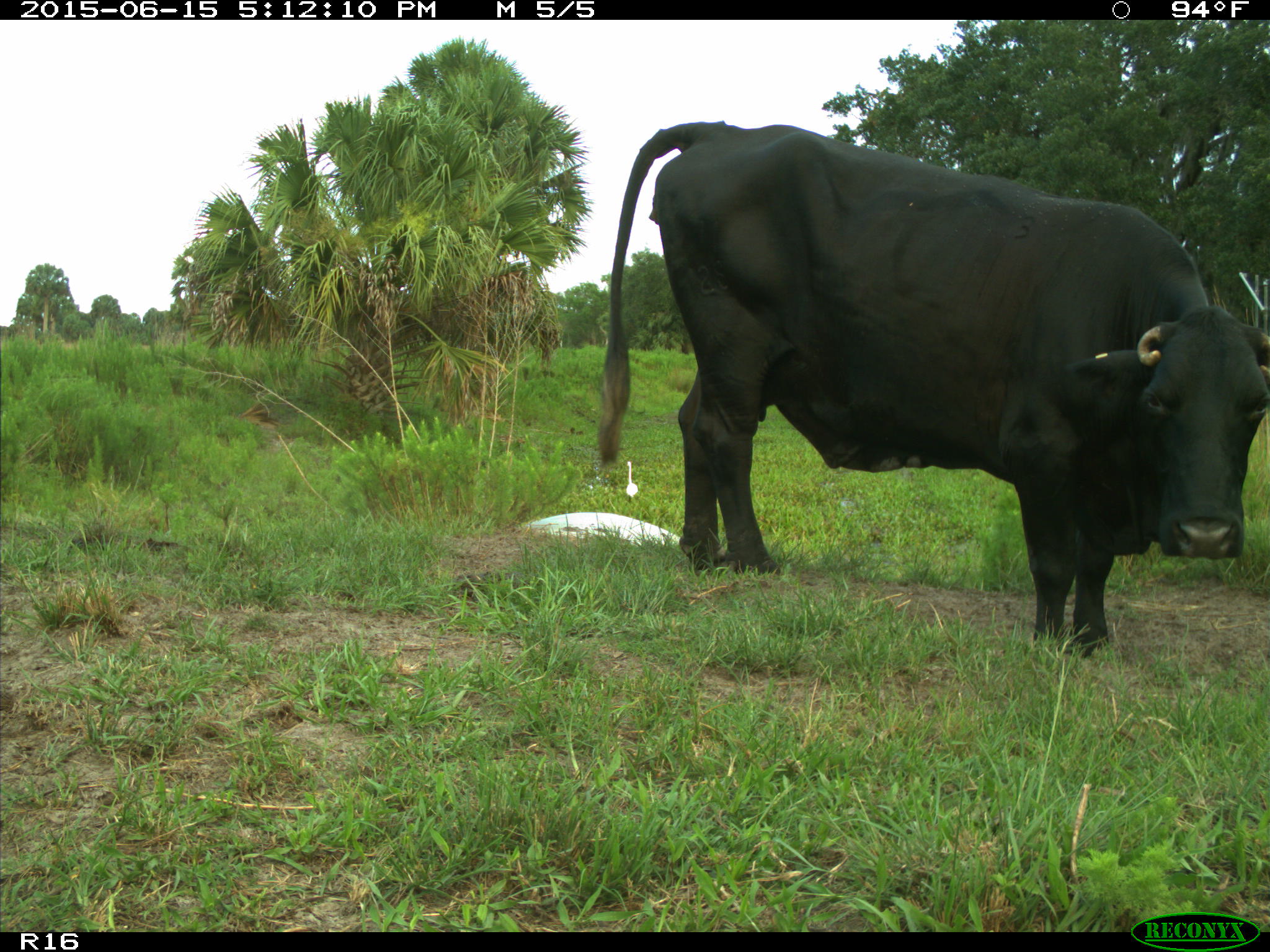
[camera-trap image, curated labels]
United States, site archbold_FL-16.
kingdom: Animalia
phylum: Chordata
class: Mammalia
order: Artiodactyla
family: Bovidae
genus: Bos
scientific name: Bos taurus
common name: domestic cow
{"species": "Bos taurus (domestic cow)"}